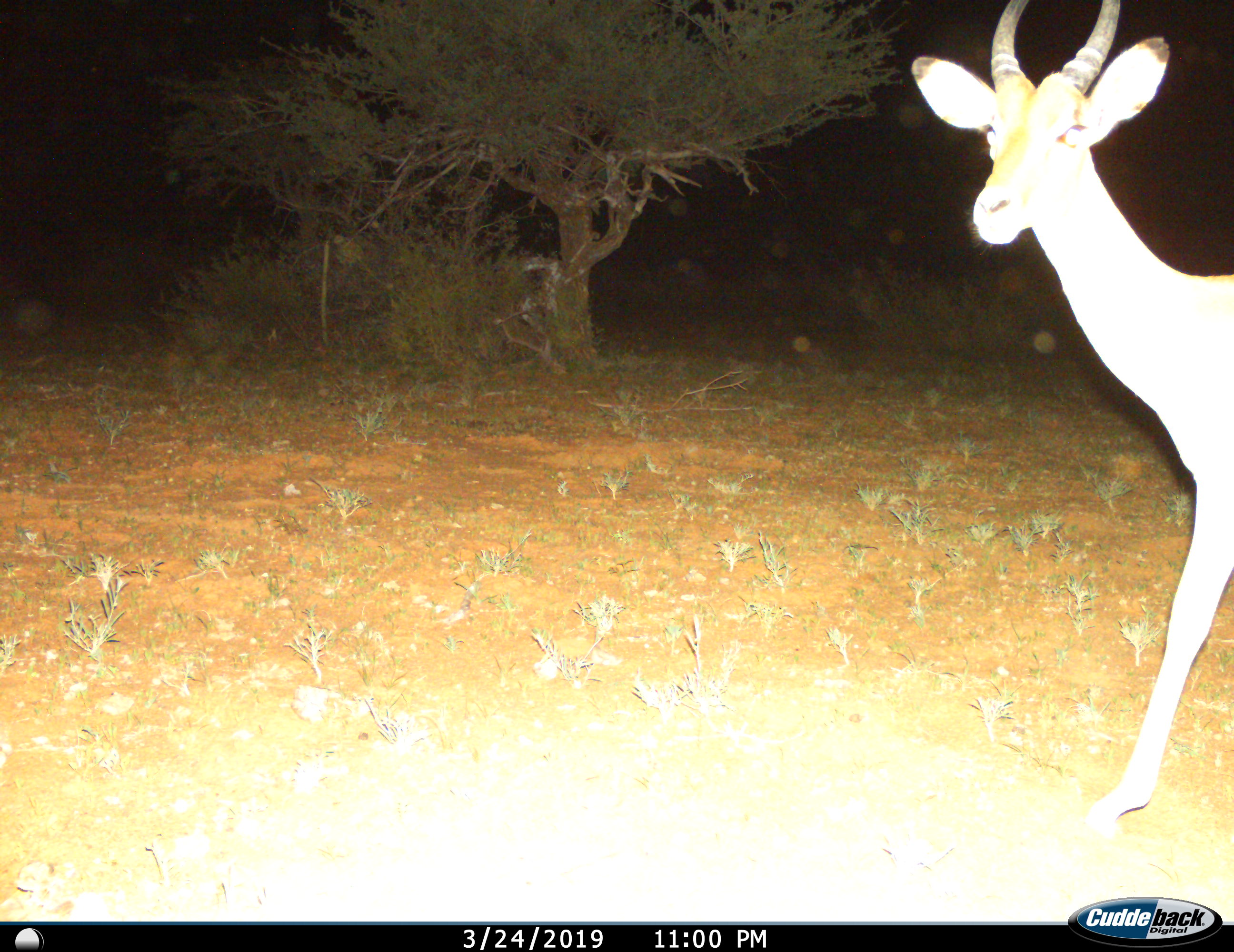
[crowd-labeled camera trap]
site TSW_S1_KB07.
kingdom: Animalia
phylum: Chordata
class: Mammalia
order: Artiodactyla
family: Bovidae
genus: Aepyceros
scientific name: Aepyceros melampus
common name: impala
Impala (Aepyceros melampus), count 1. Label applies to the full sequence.